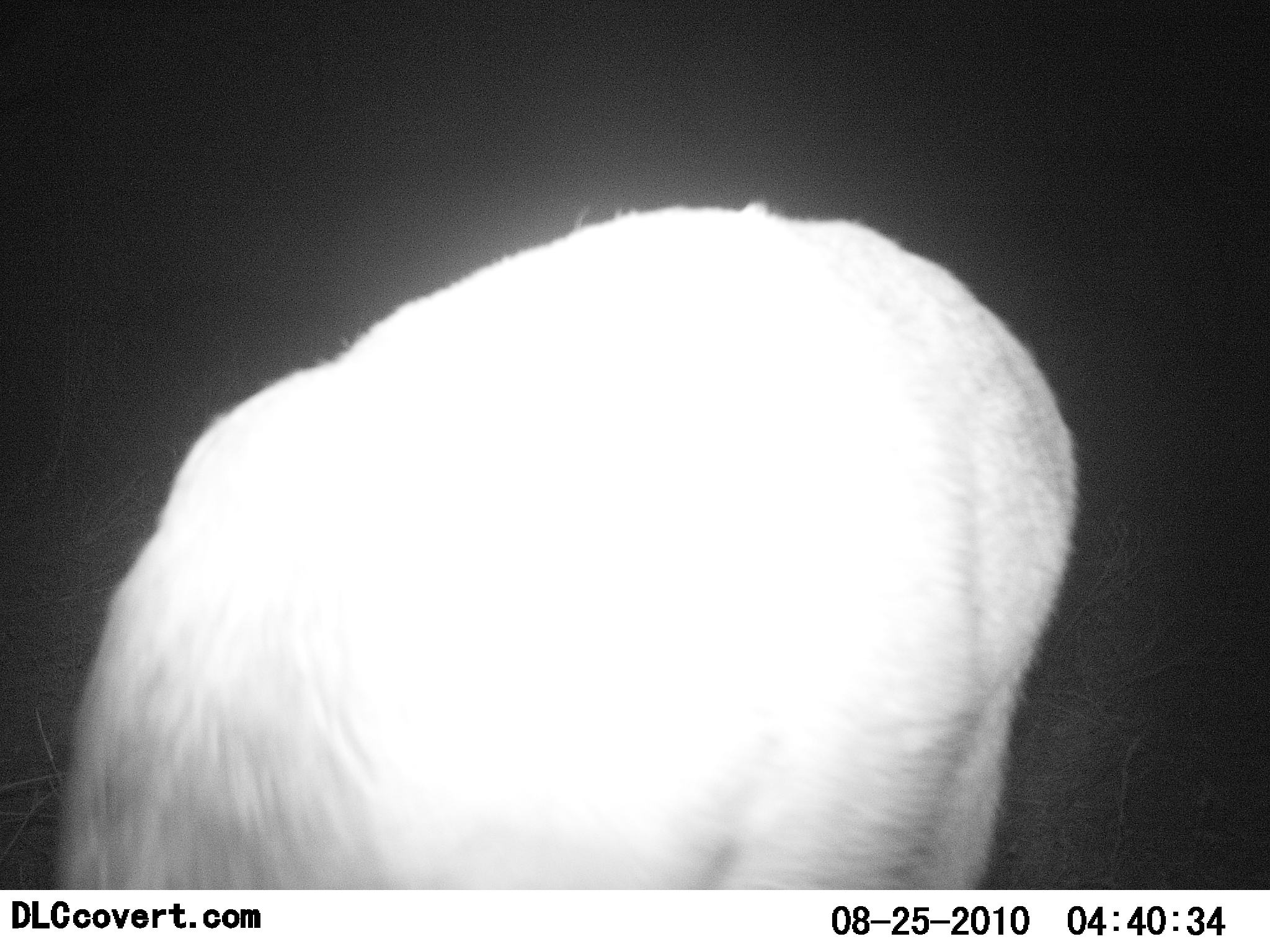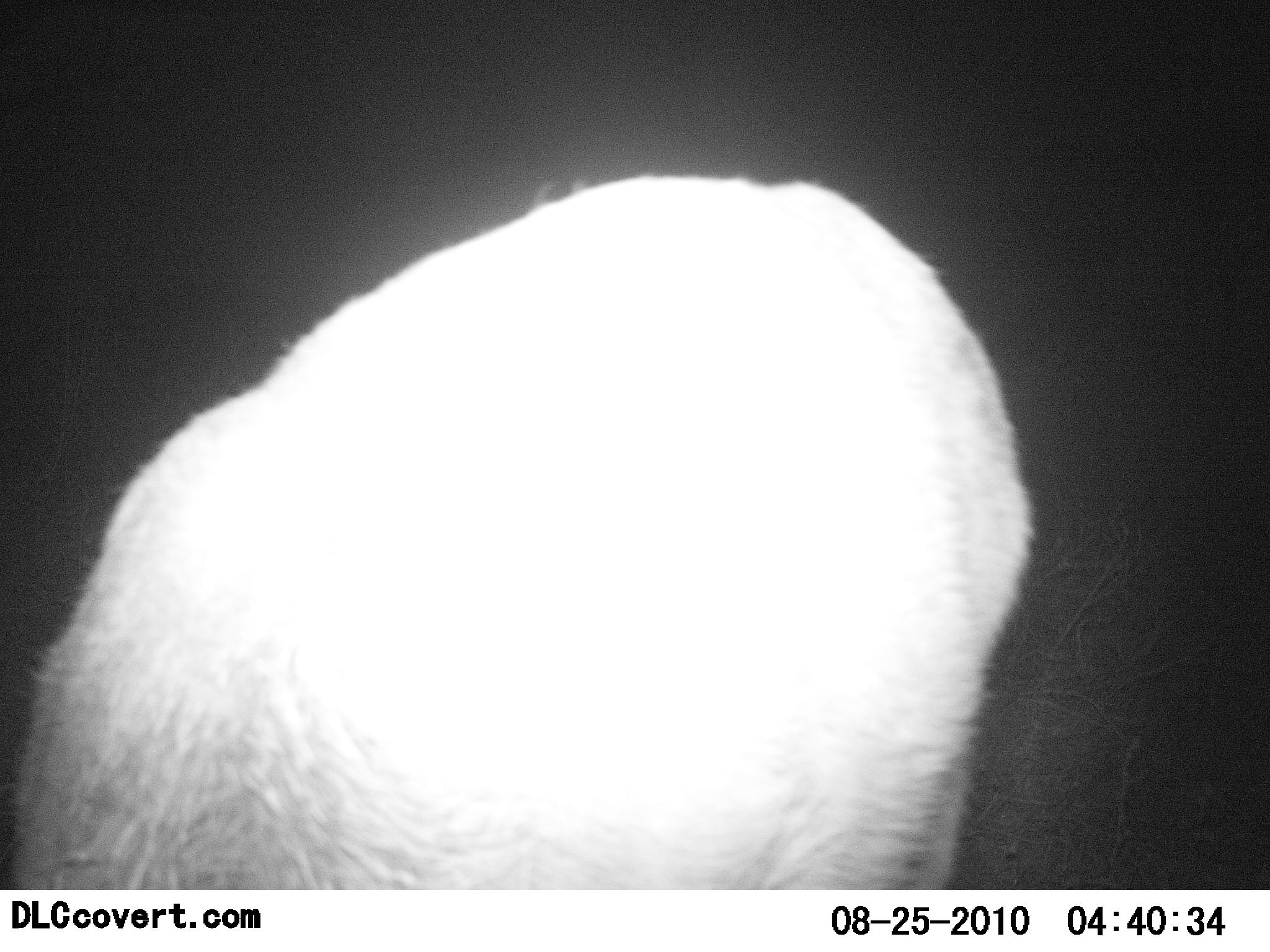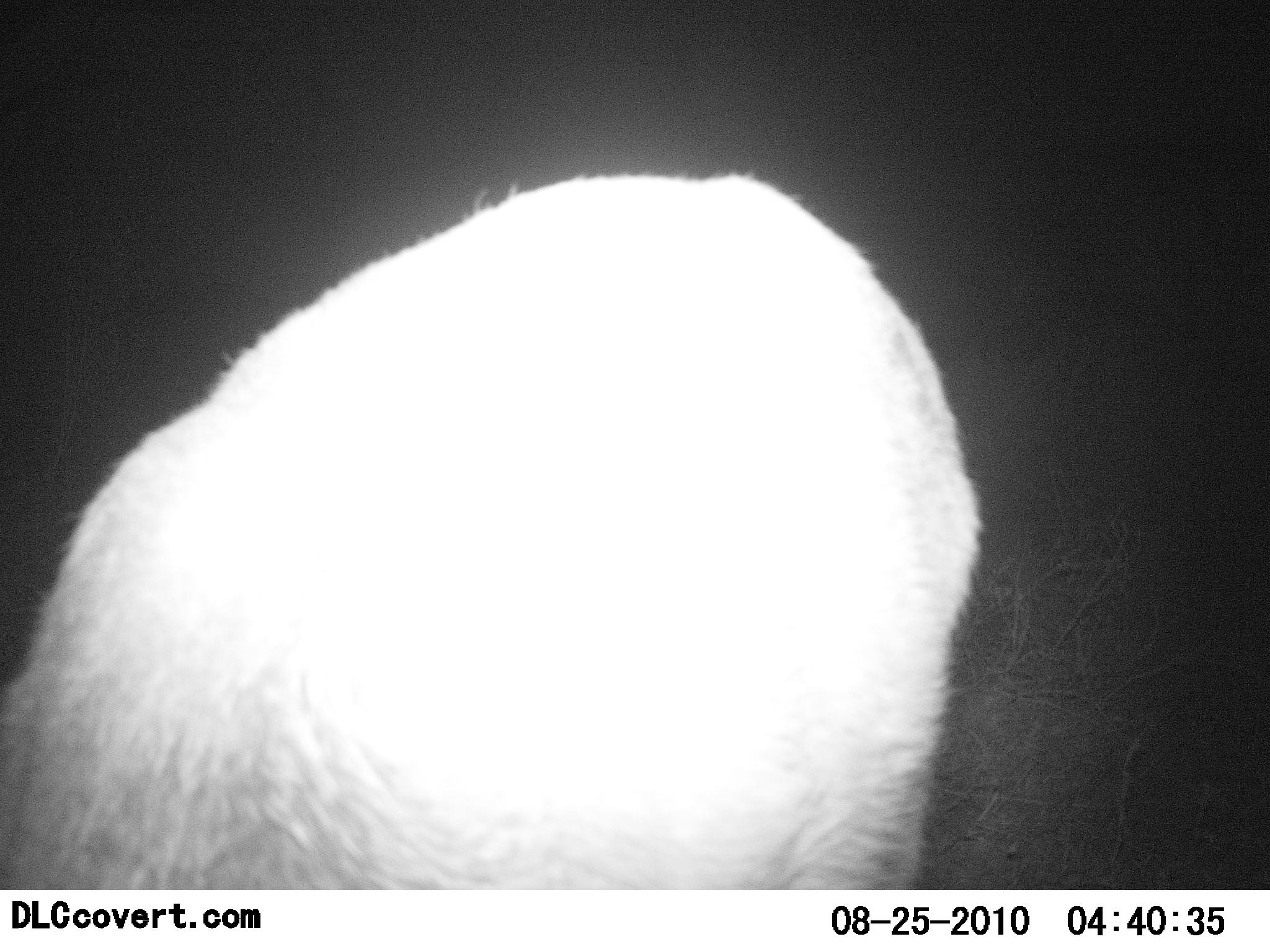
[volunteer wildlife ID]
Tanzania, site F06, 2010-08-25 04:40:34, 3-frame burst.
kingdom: Animalia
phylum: Chordata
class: Mammalia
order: Artiodactyla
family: Bovidae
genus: Redunca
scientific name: Redunca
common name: reedbuck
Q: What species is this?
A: Reedbuck (Redunca).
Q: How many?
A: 1.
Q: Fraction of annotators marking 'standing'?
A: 0%.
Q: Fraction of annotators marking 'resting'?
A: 0%.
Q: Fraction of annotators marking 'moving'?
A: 0%.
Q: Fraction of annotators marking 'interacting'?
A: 0%.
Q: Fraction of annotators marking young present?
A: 0%.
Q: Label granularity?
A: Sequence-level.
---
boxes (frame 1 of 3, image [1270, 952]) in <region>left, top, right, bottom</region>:
animal: <region>50, 198, 1083, 890</region>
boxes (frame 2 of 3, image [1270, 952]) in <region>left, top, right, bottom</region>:
animal: <region>0, 173, 1039, 891</region>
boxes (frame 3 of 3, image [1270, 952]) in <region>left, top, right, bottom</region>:
animal: <region>0, 169, 984, 891</region>